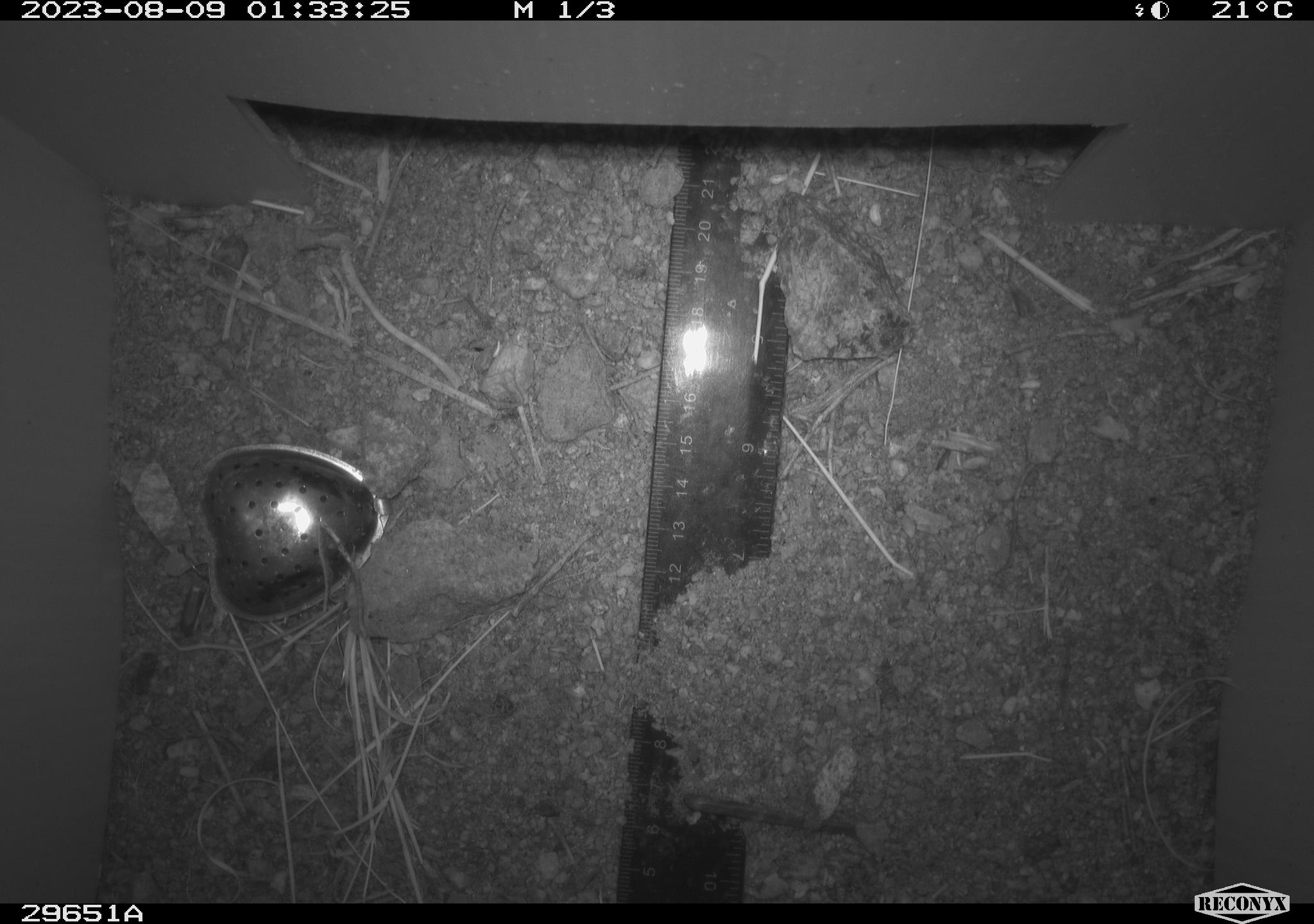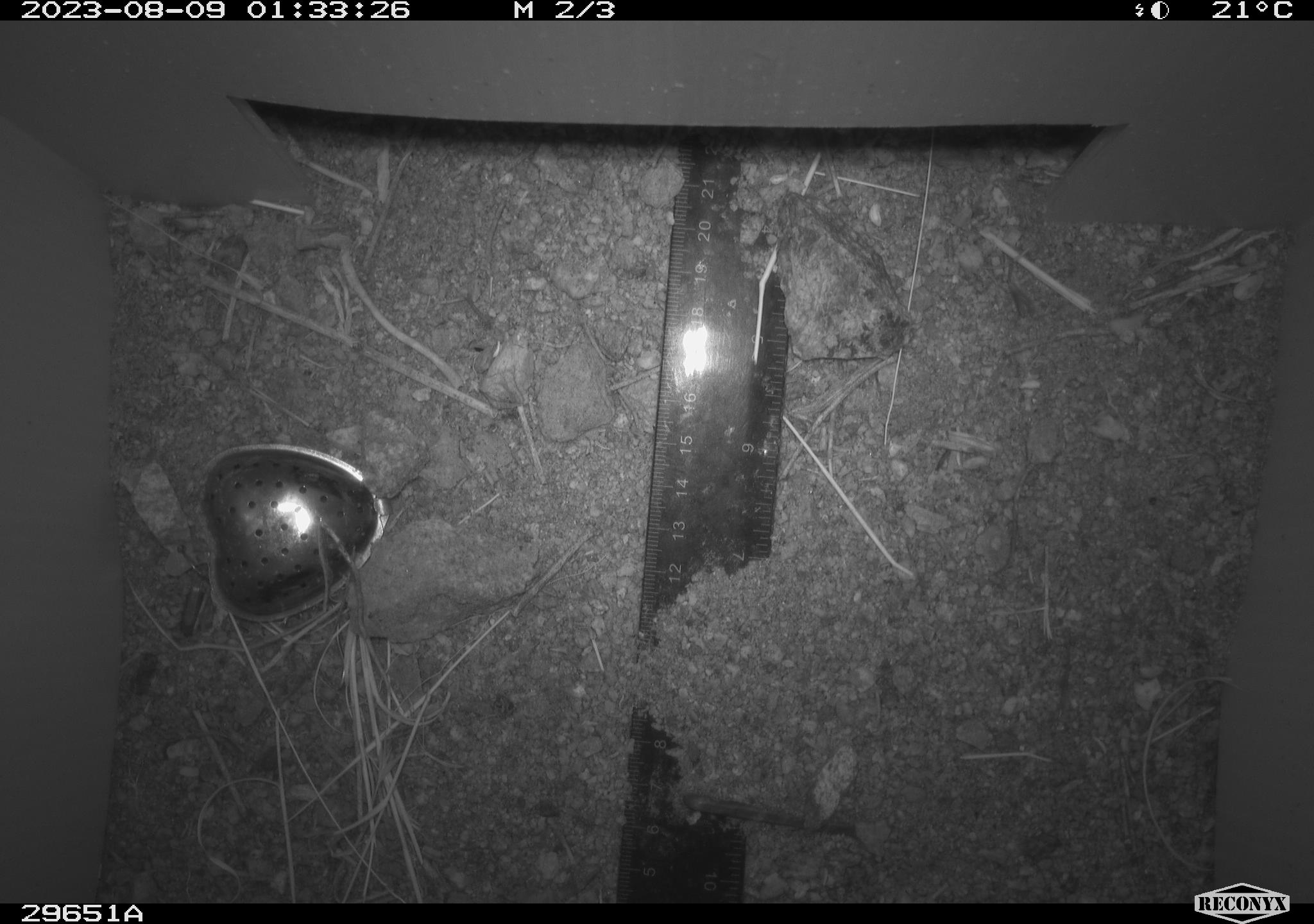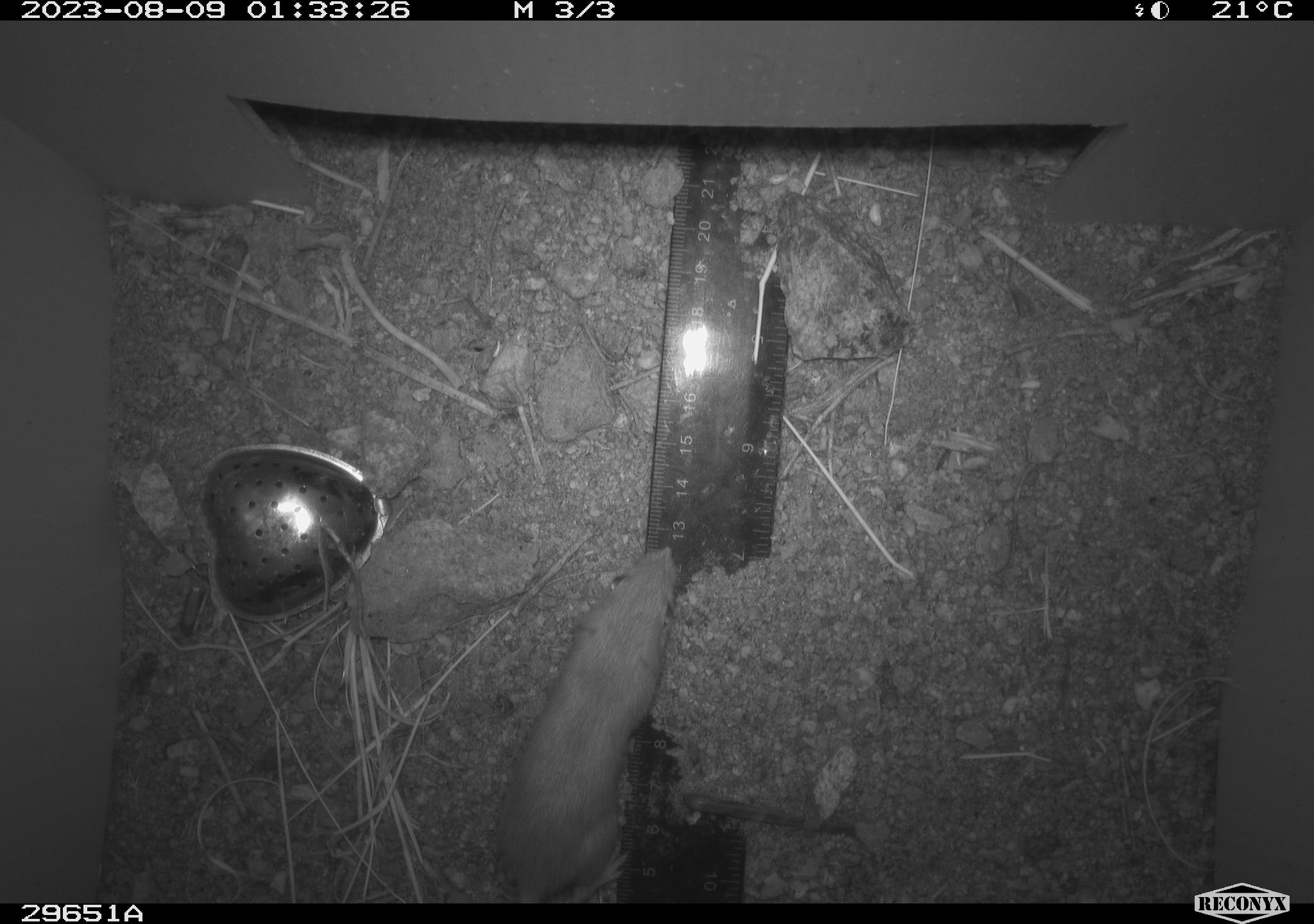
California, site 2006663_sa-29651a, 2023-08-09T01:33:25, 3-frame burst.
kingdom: Animalia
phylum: Chordata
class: Mammalia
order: Rodentia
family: Heteromyidae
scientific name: Heteromyidae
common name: kangaroo rats and pocket mice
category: heteromyidae family